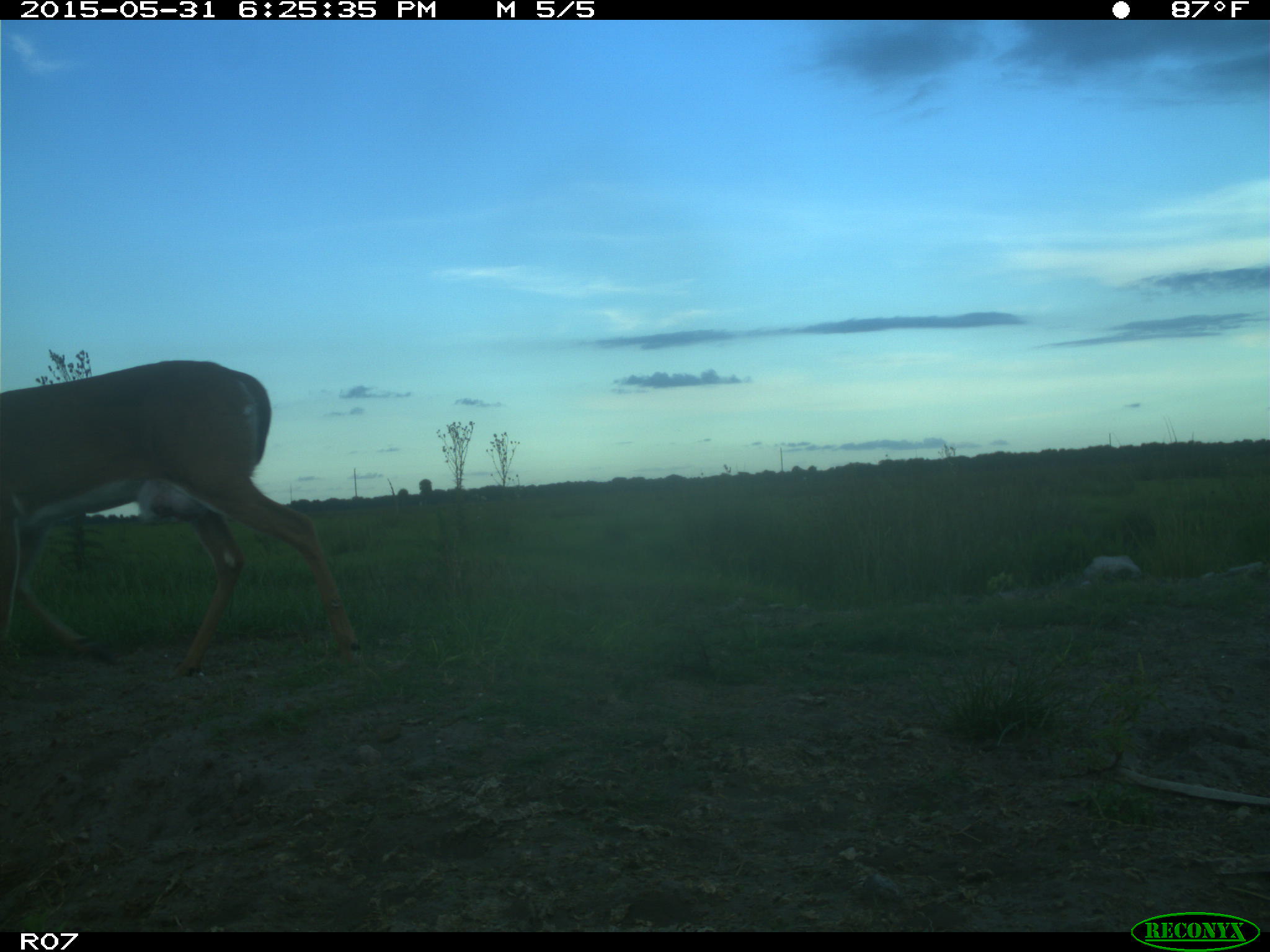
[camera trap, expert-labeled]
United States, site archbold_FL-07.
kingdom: Animalia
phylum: Chordata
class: Mammalia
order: Artiodactyla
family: Cervidae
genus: Odocoileus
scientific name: Odocoileus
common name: deer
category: unidentified deer